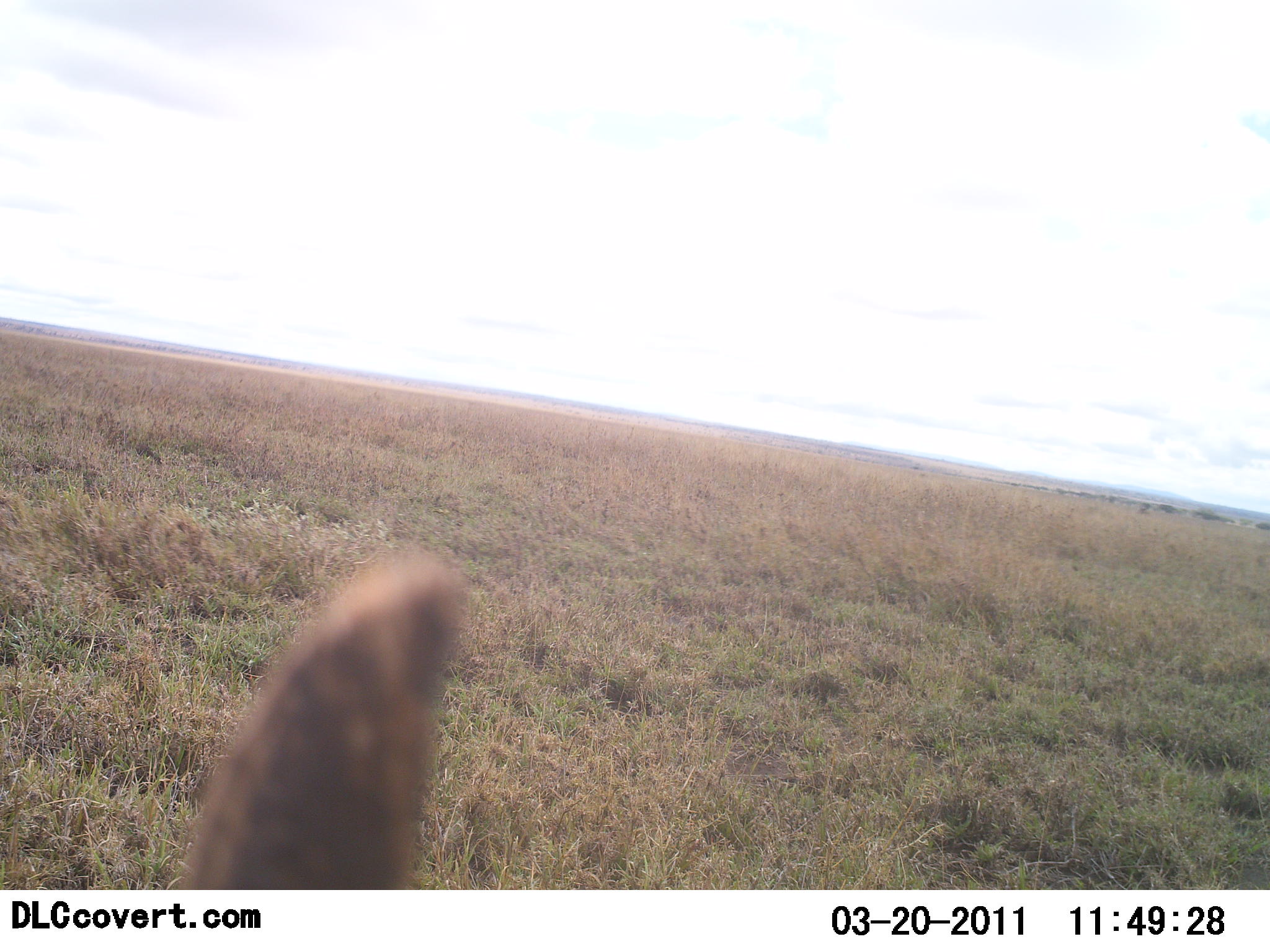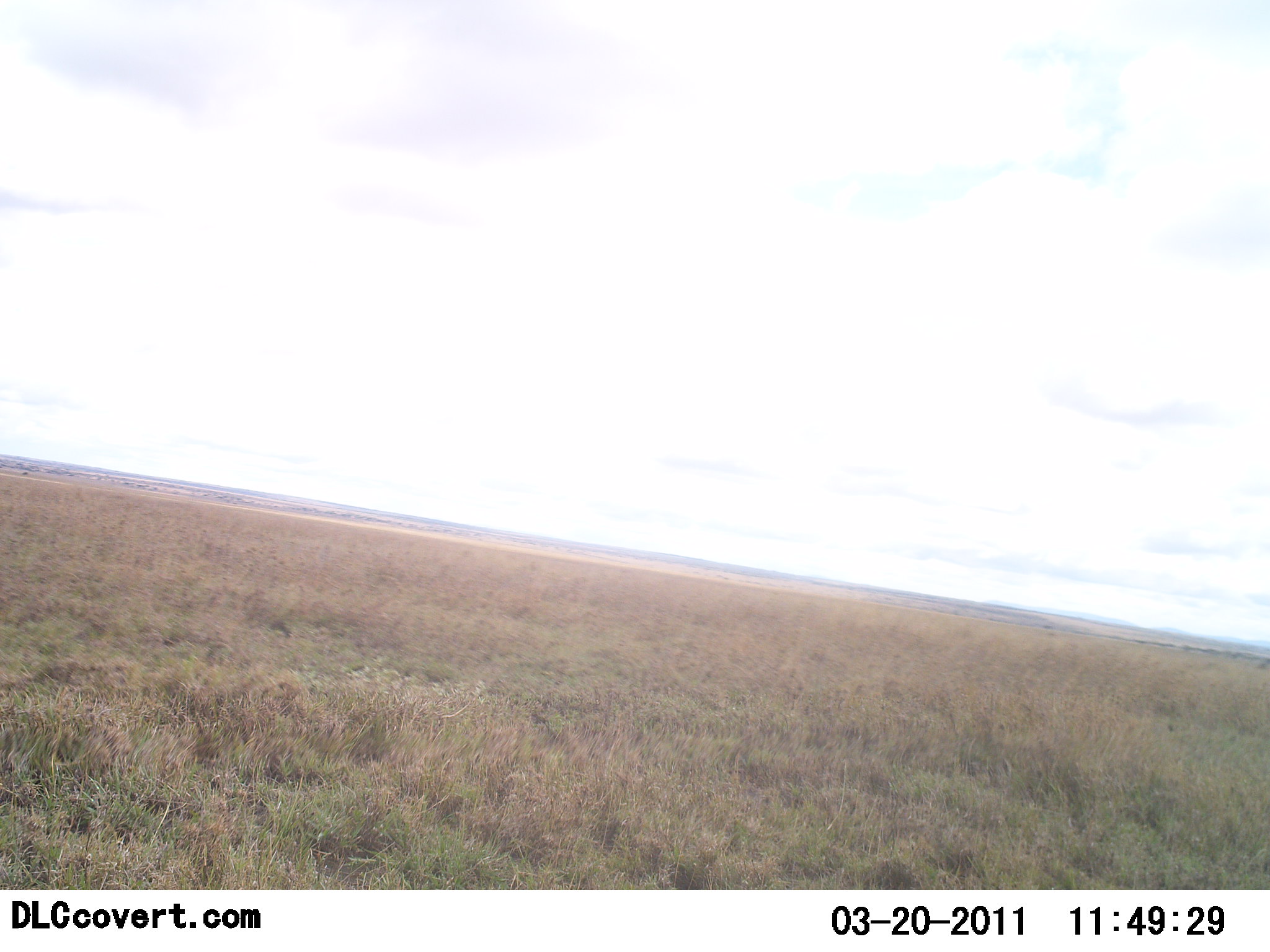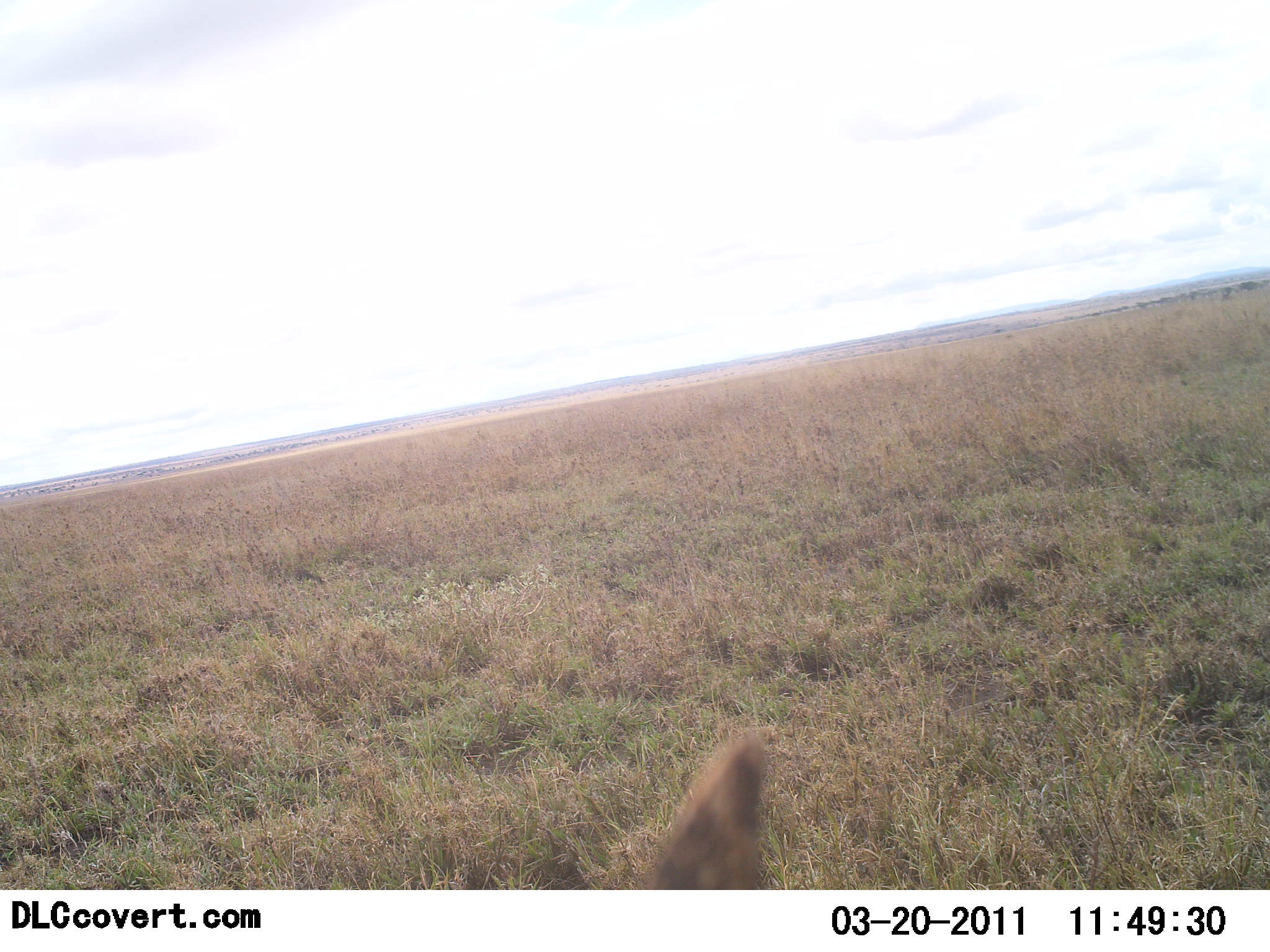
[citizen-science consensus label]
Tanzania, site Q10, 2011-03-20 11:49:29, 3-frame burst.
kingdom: Animalia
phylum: Chordata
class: Mammalia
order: Carnivora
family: Hyaenidae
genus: Crocuta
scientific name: Crocuta crocuta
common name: spotted hyena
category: hyenaspotted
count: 1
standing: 33%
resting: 33%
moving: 17%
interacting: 17%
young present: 0%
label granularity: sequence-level